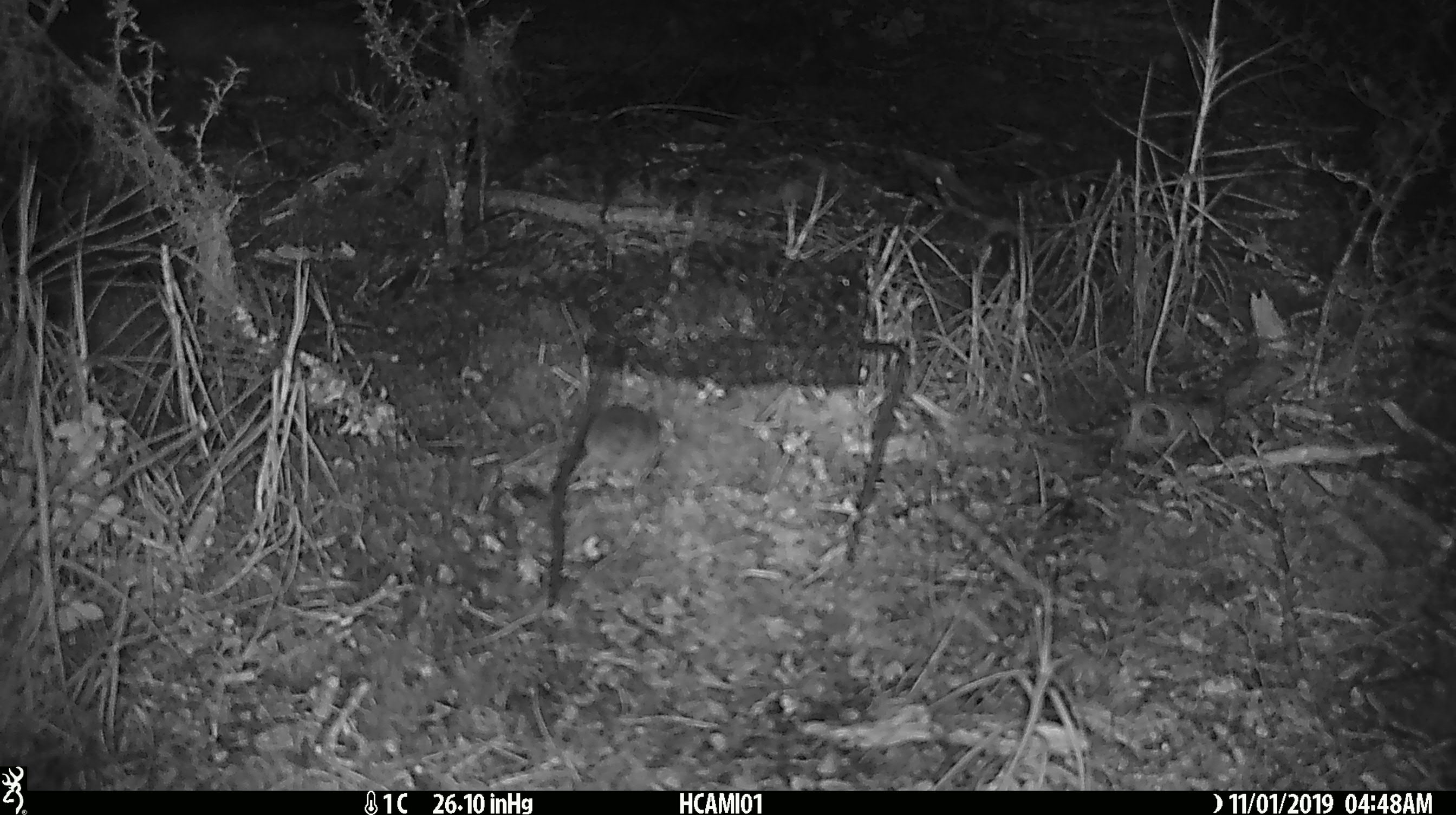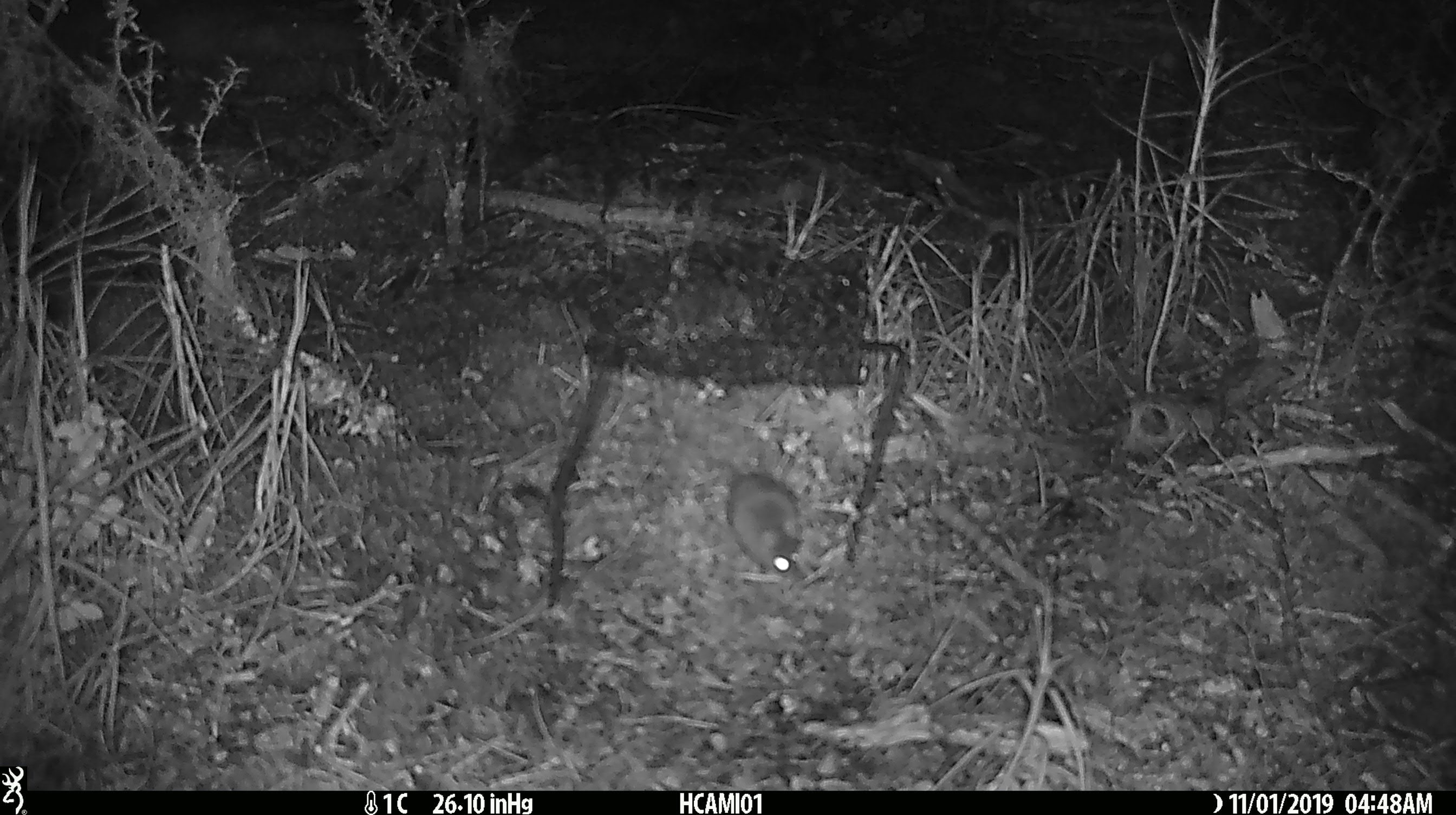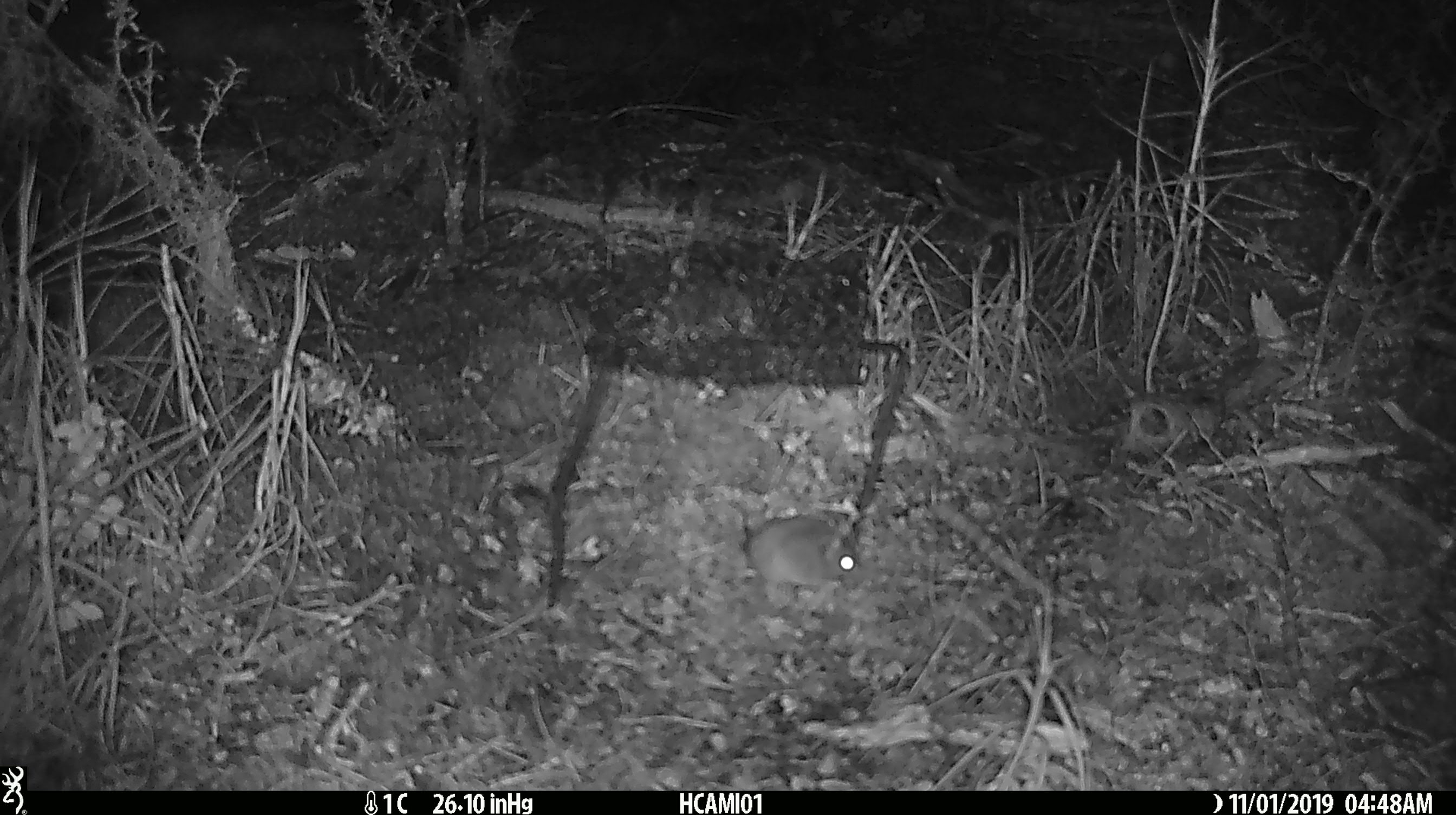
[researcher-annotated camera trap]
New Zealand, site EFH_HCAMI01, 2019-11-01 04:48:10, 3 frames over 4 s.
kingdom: Animalia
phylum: Chordata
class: Mammalia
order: Rodentia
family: Muridae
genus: Mus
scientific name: Mus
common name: mouse